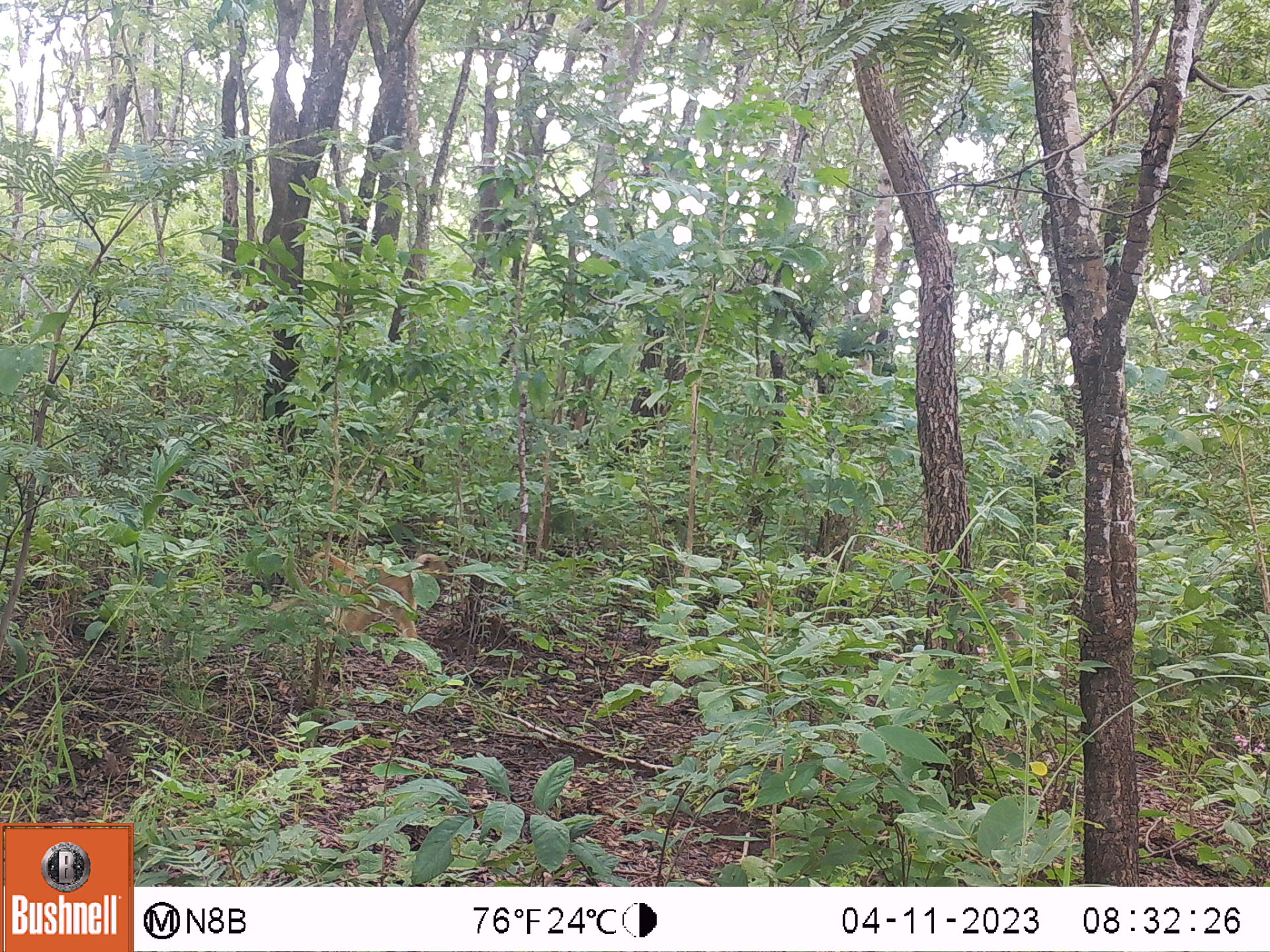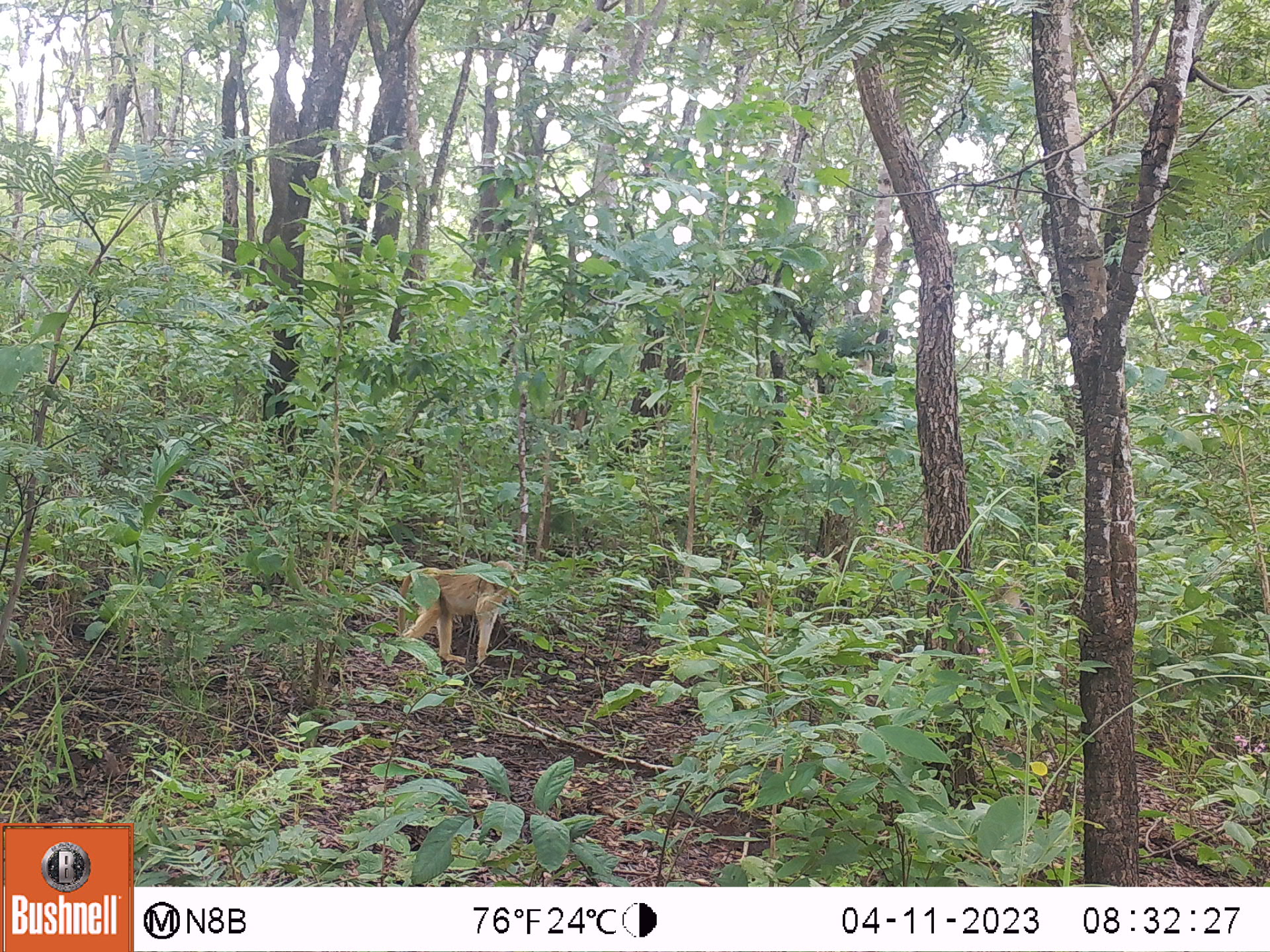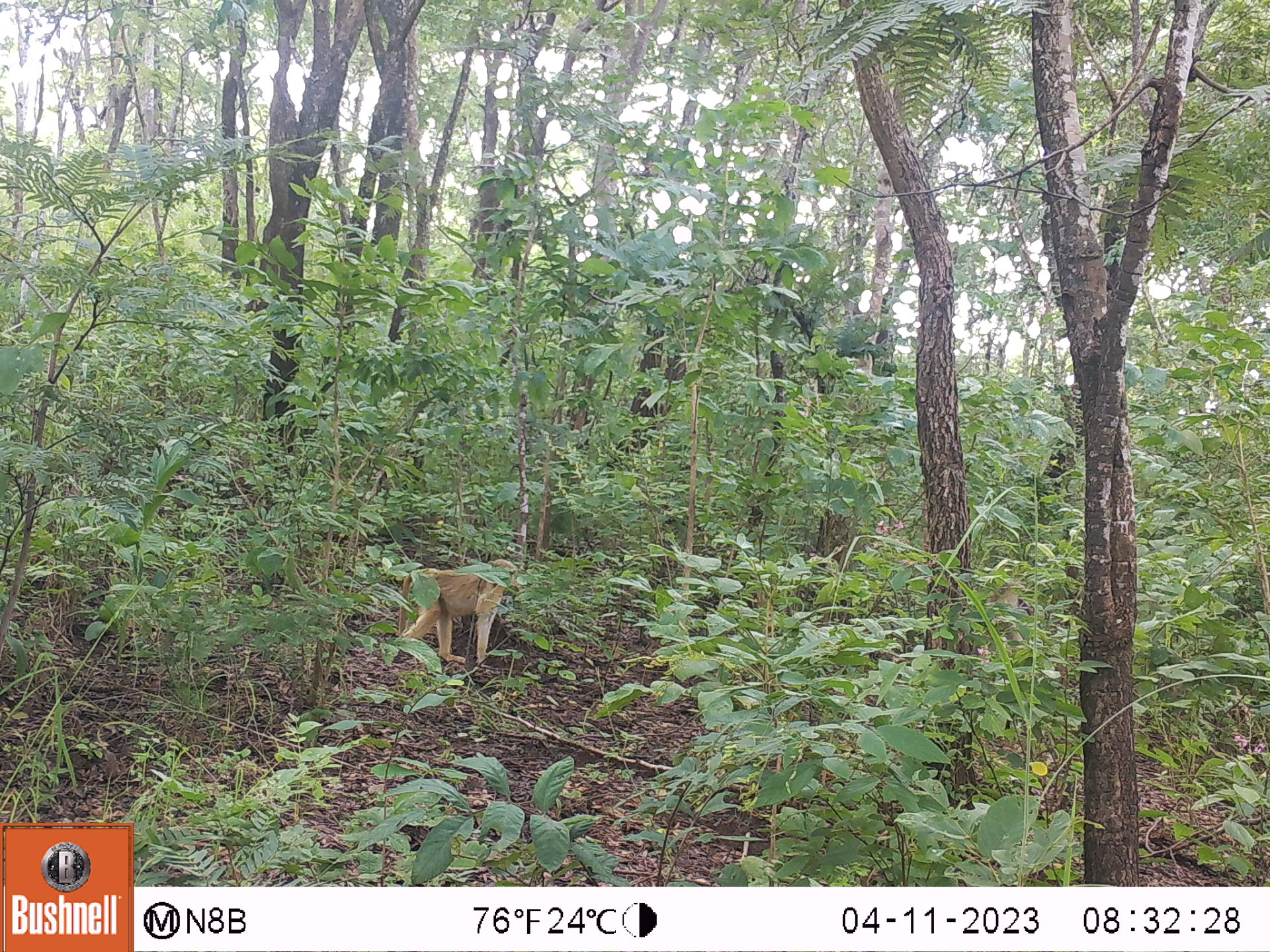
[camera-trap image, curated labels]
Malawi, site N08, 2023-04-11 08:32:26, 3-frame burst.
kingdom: Animalia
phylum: Chordata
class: Mammalia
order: Primates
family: Cercopithecidae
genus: Papio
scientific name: Papio cynocephalus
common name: yellow baboon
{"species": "yellow baboon (Papio cynocephalus)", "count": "1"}